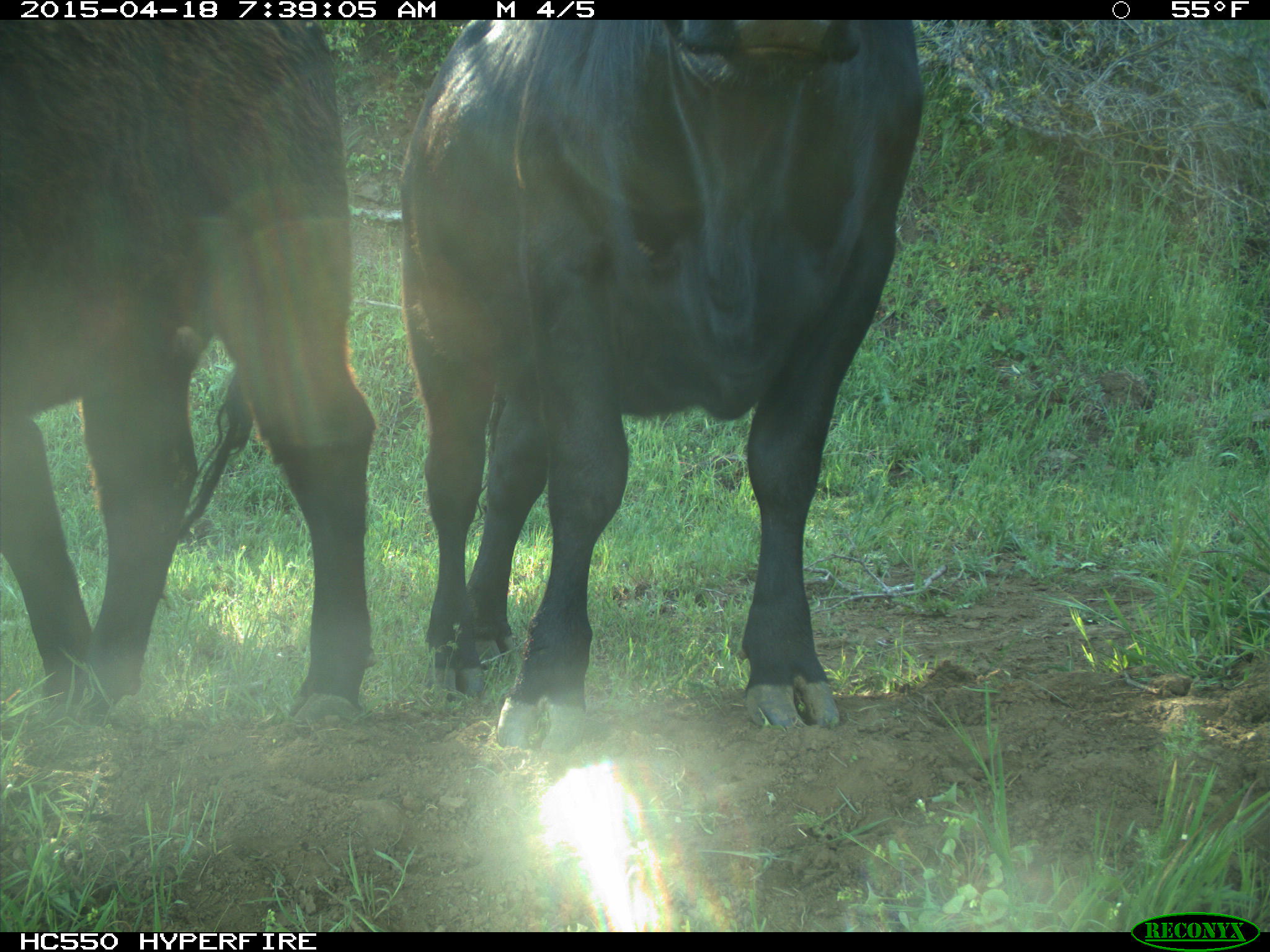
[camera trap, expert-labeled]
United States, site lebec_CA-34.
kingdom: Animalia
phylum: Chordata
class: Mammalia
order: Artiodactyla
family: Bovidae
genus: Bos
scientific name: Bos taurus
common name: domestic cow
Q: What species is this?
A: Bos taurus (domestic cow).